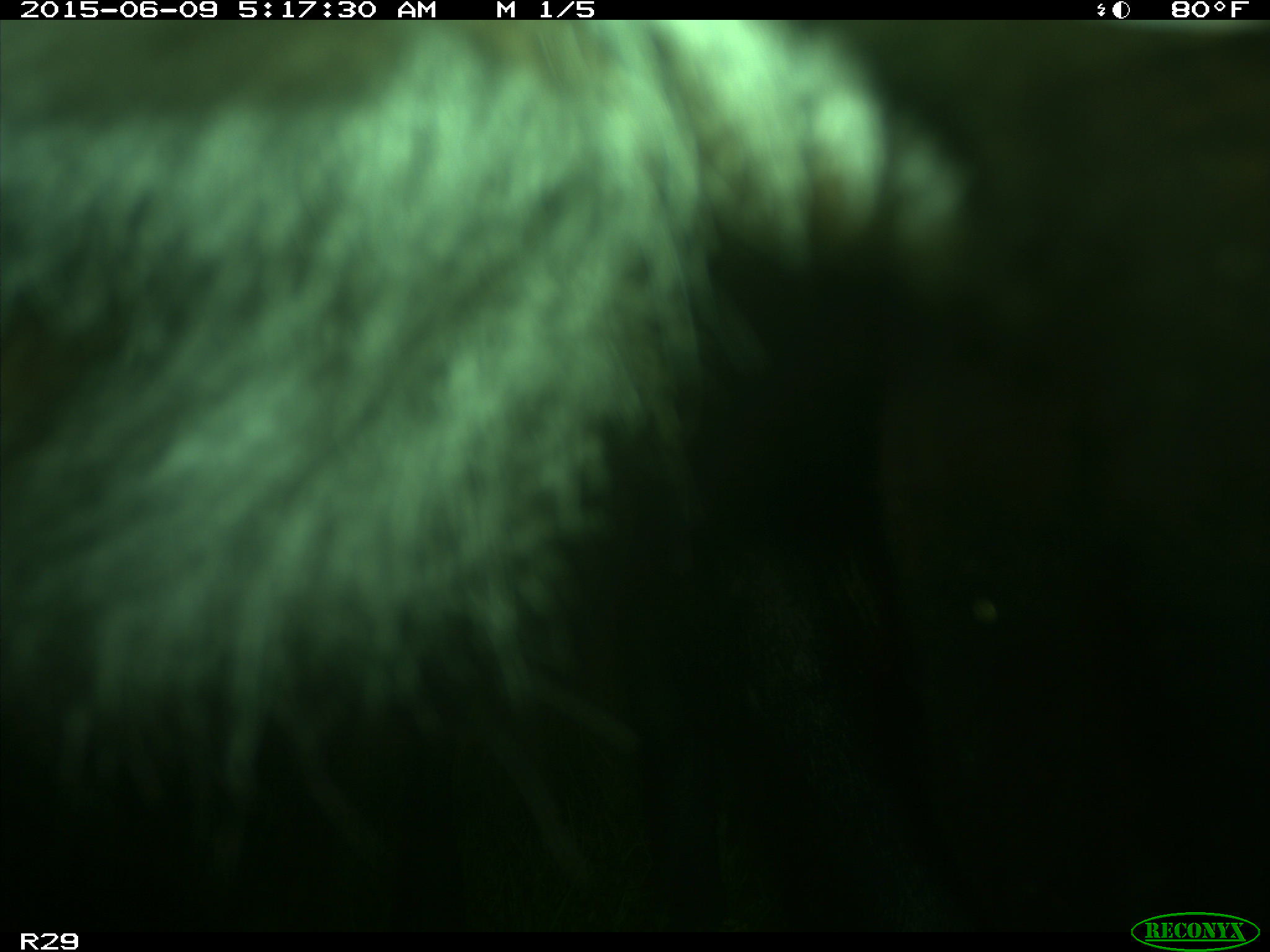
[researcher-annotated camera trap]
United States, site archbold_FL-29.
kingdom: Animalia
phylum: Chordata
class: Mammalia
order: Artiodactyla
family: Bovidae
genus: Bos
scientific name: Bos taurus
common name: domestic cow